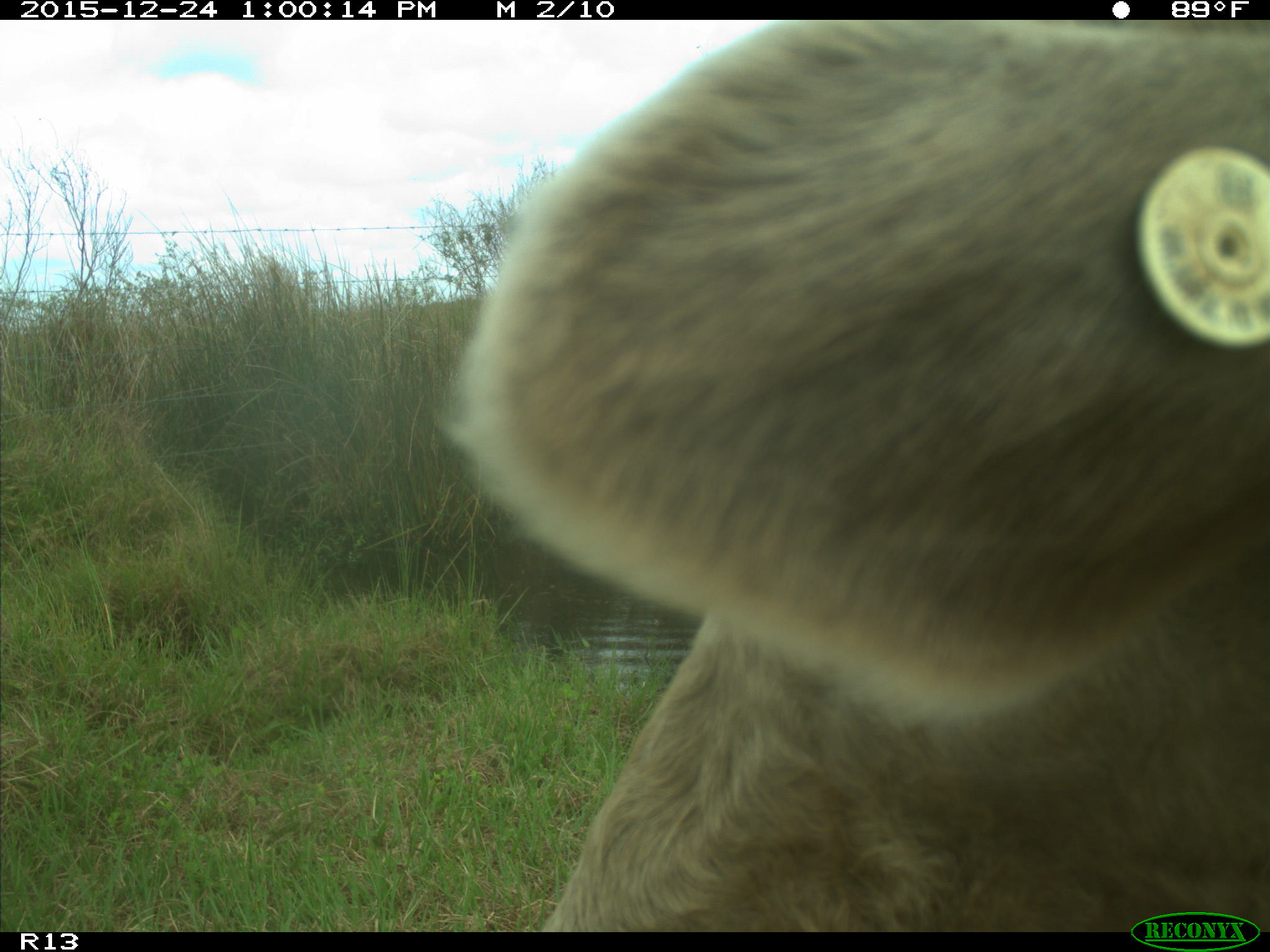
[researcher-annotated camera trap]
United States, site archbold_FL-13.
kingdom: Animalia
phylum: Chordata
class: Mammalia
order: Artiodactyla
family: Bovidae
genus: Bos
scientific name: Bos taurus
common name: domestic cow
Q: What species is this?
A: Bos taurus (domestic cow).